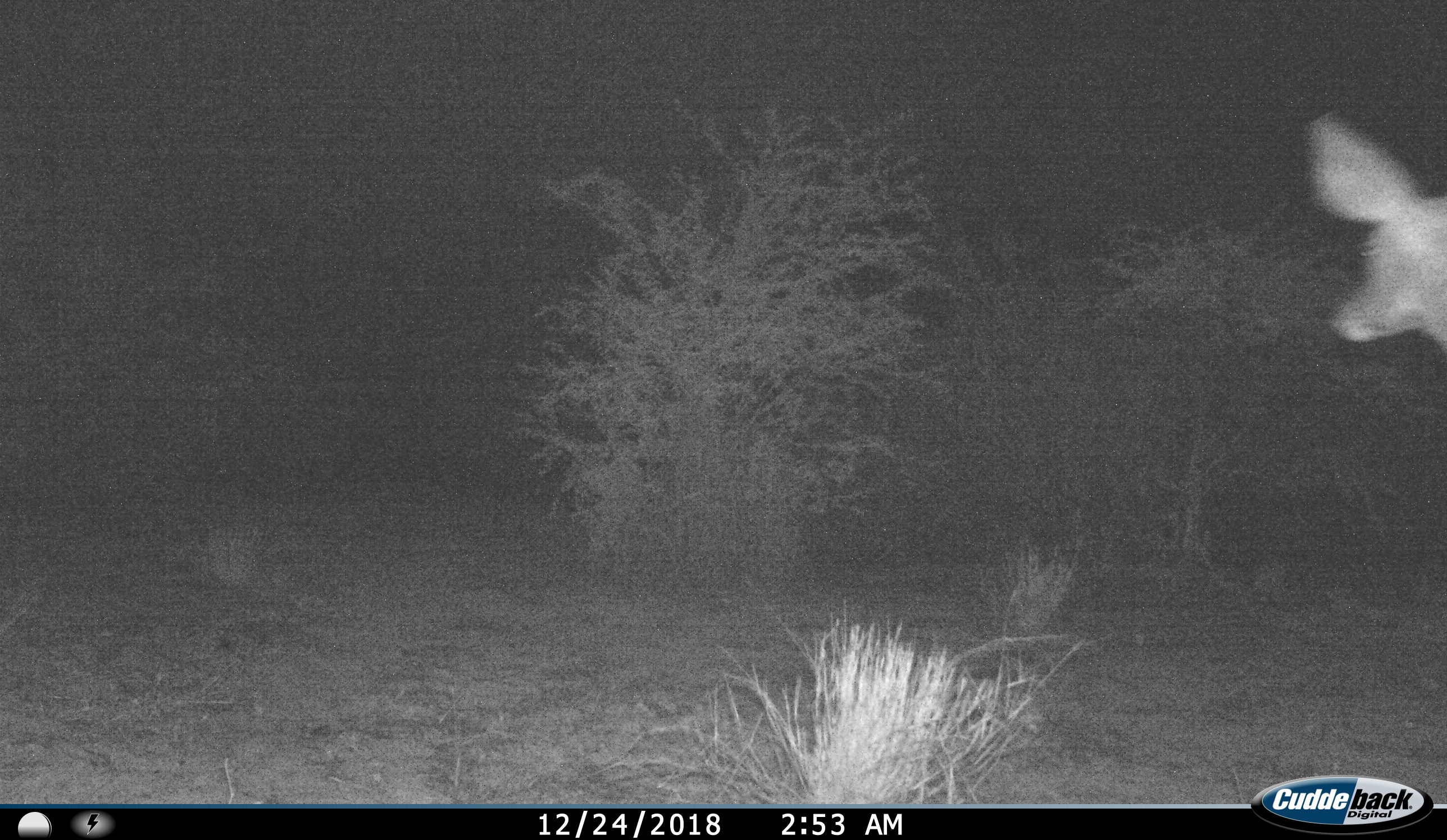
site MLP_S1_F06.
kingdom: Animalia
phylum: Chordata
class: Mammalia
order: Artiodactyla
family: Bovidae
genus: Raphicerus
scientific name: Raphicerus campestris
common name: steenbok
Steenbok (Raphicerus campestris), count 1. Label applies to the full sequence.